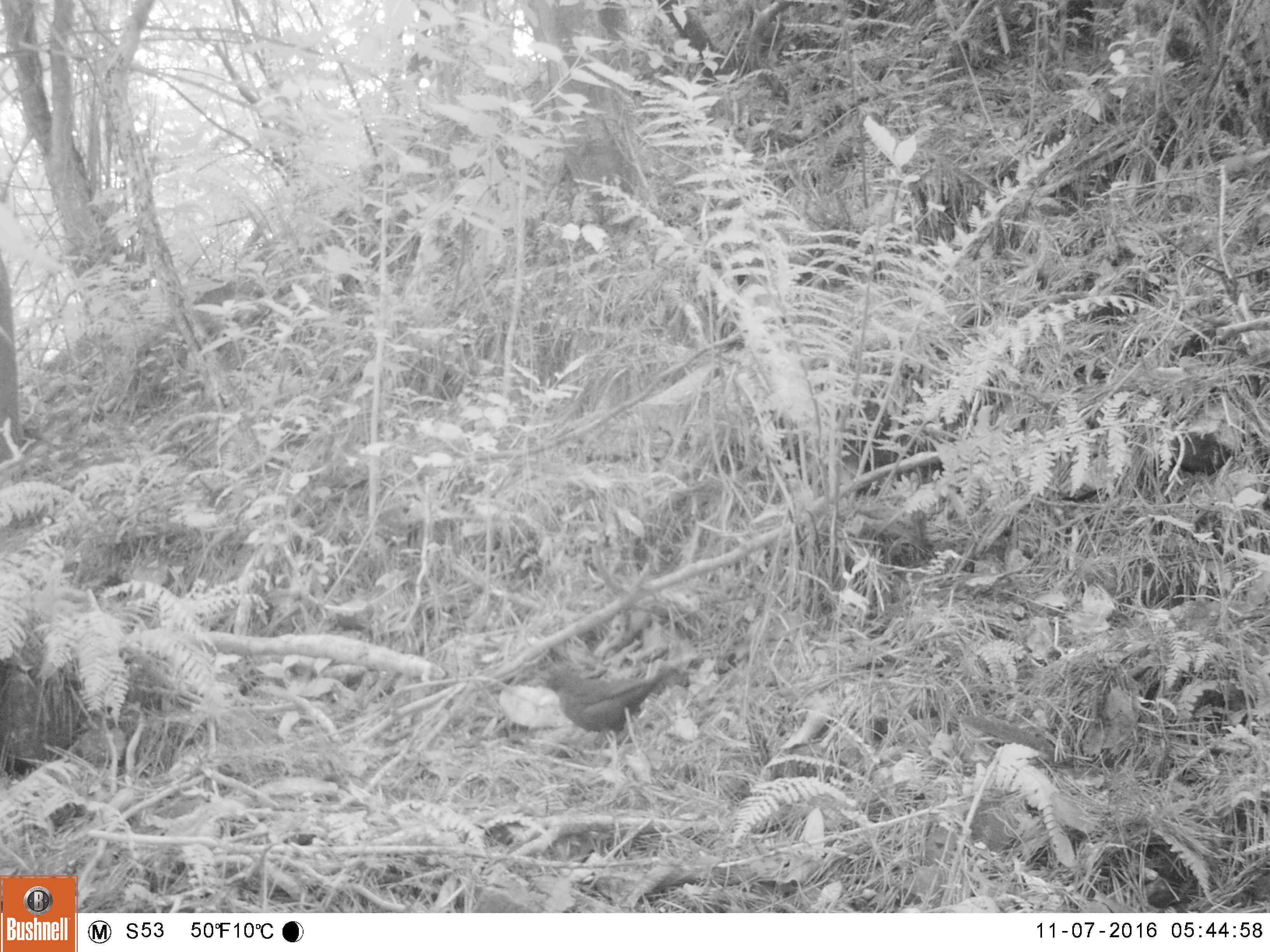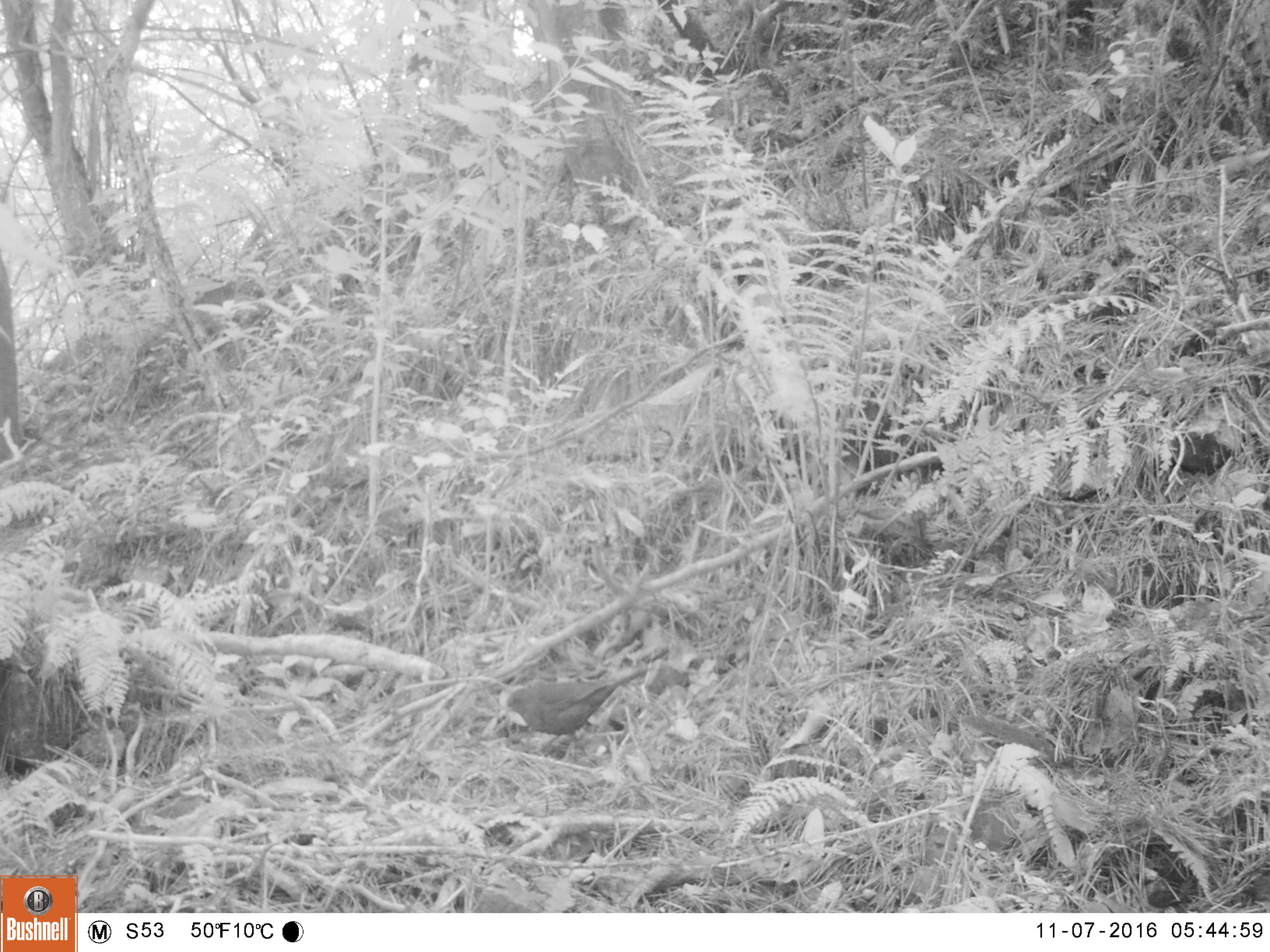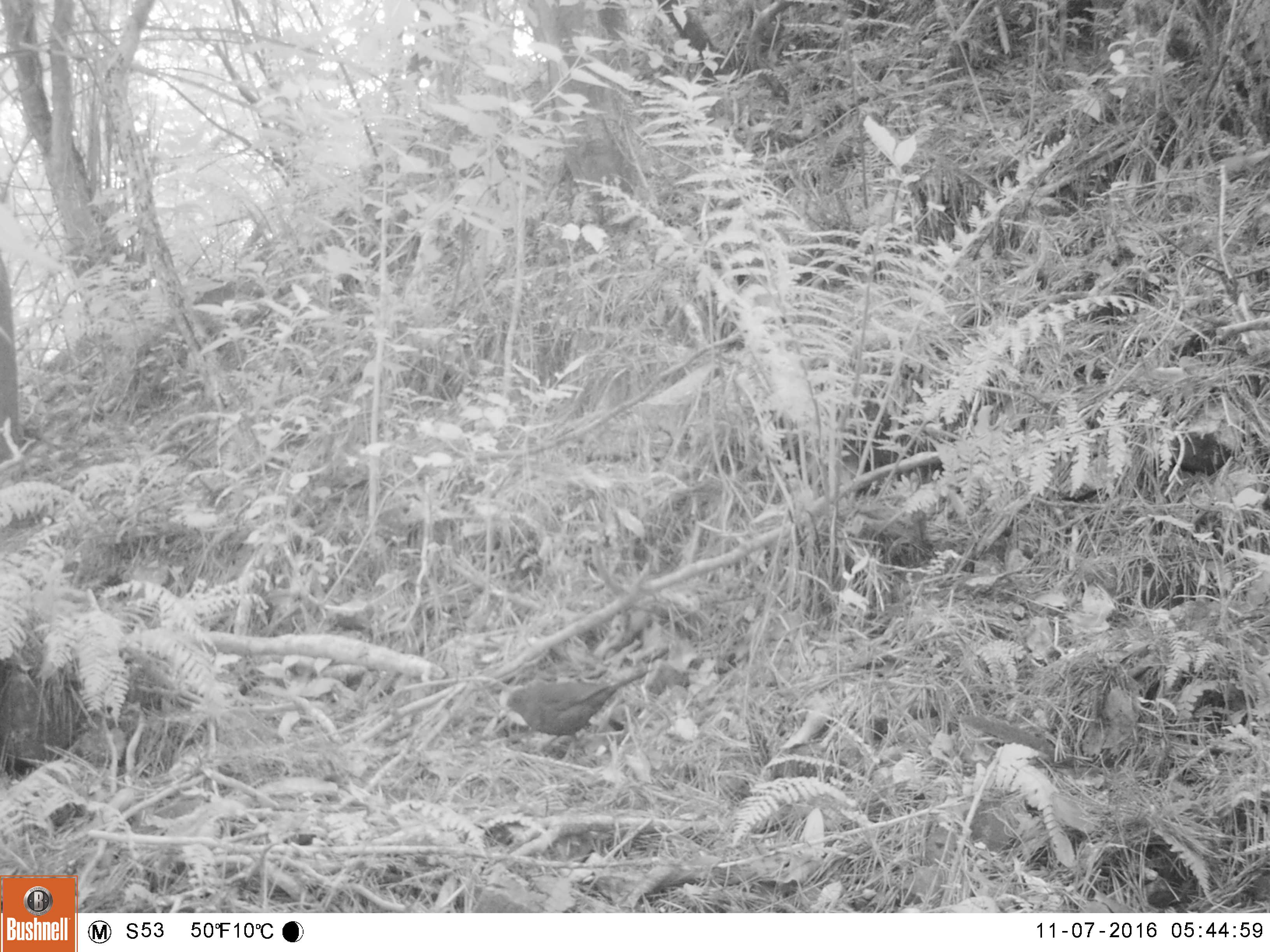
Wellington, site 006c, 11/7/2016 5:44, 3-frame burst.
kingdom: Animalia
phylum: Chordata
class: Aves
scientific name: Aves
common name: bird